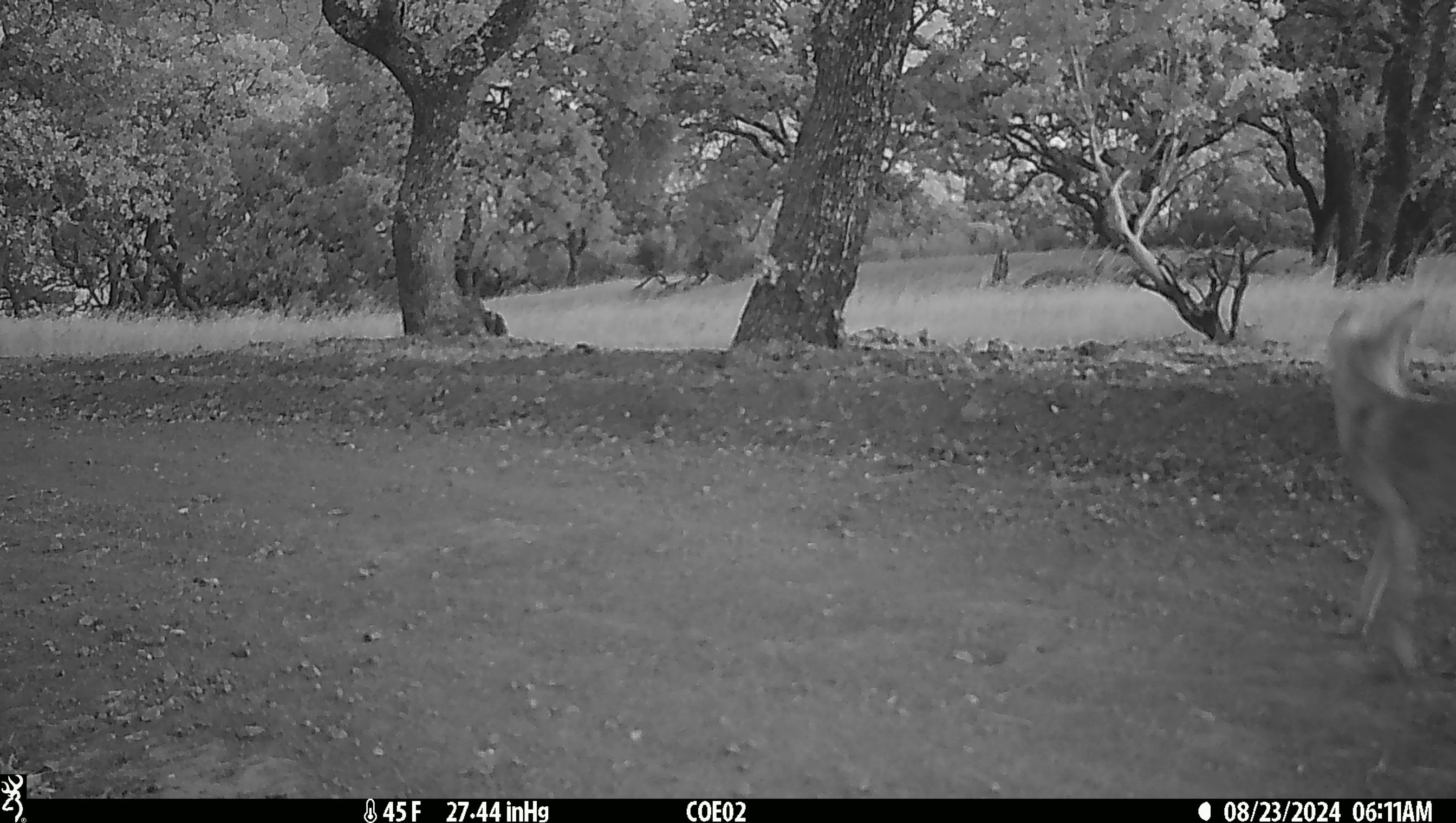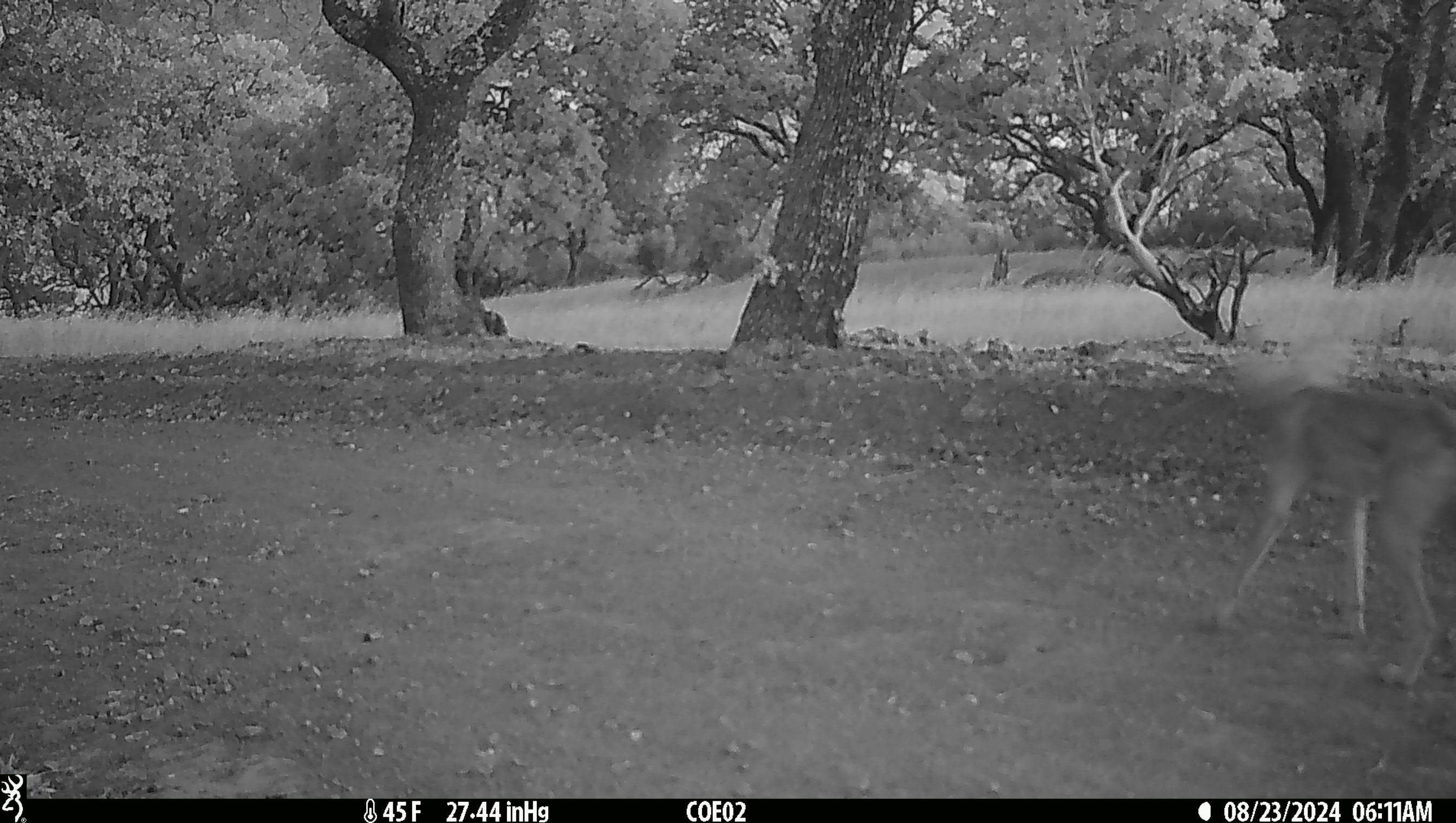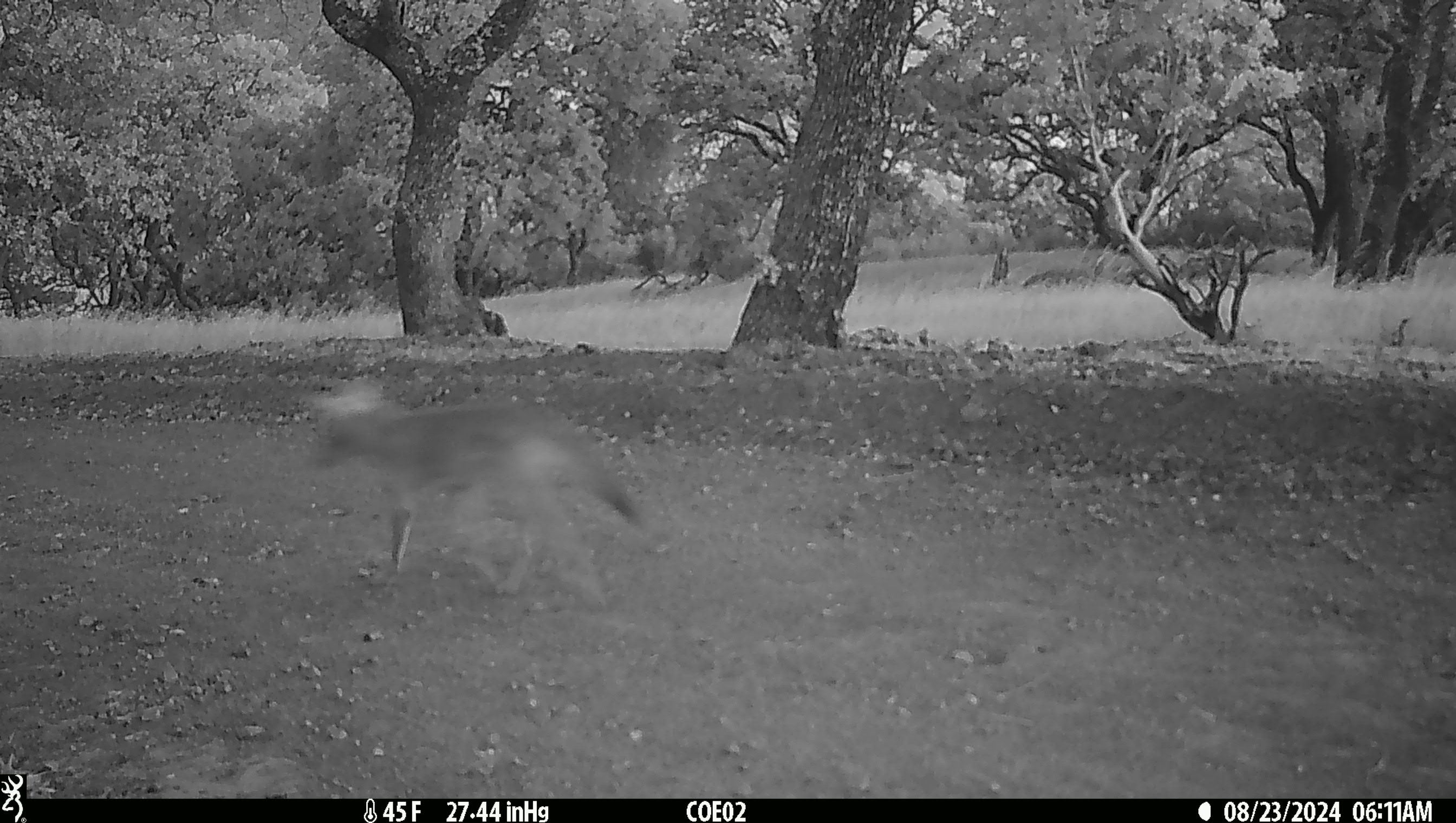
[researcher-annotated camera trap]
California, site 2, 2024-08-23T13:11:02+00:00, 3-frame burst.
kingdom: Animalia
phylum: Chordata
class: Mammalia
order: Carnivora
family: Canidae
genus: Canis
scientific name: Canis latrans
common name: coyote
Coyote (Canis latrans).